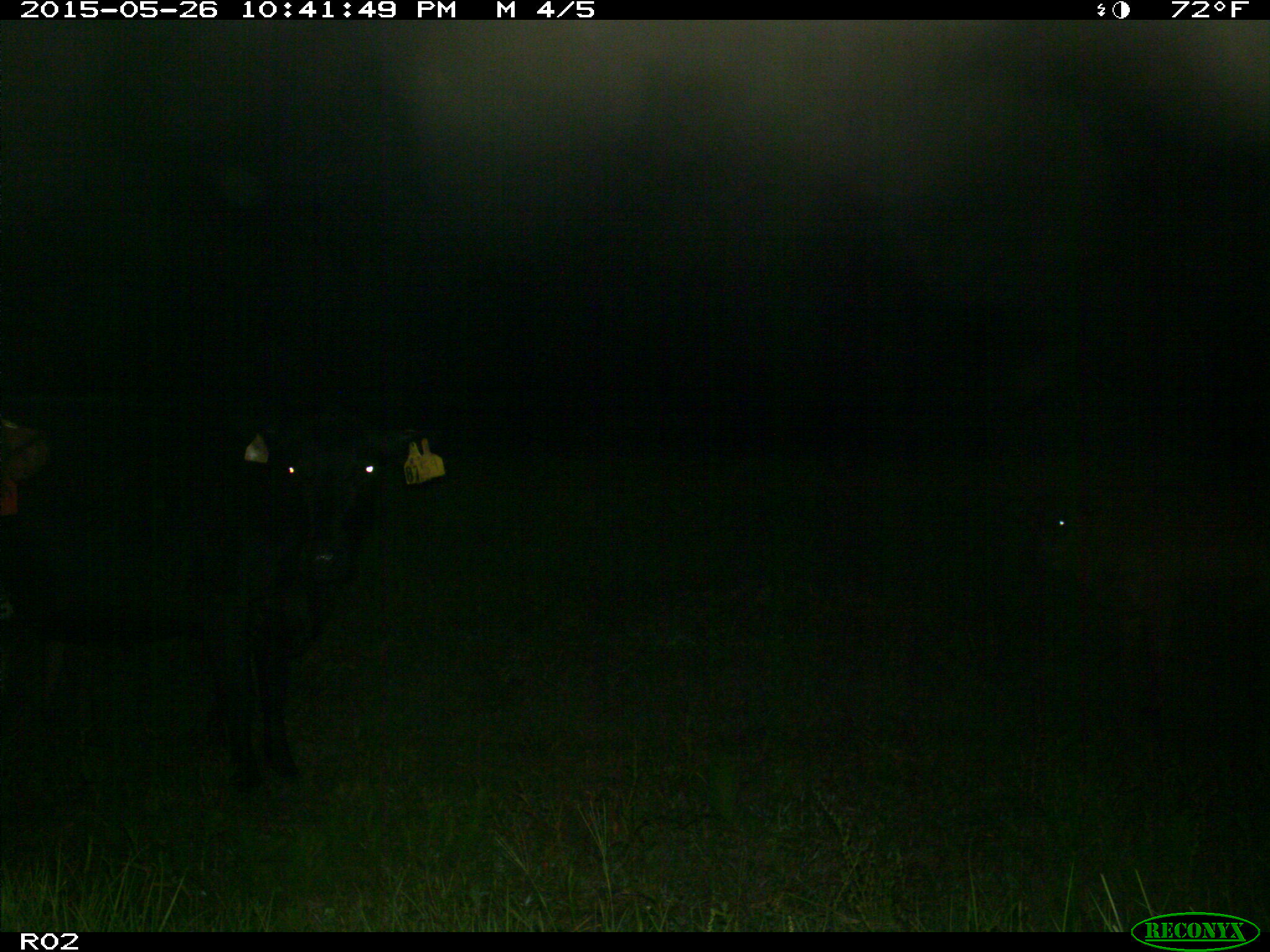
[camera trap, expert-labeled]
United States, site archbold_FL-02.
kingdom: Animalia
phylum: Chordata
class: Mammalia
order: Artiodactyla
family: Bovidae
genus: Bos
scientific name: Bos taurus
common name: domestic cow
Bos taurus (domestic cow).